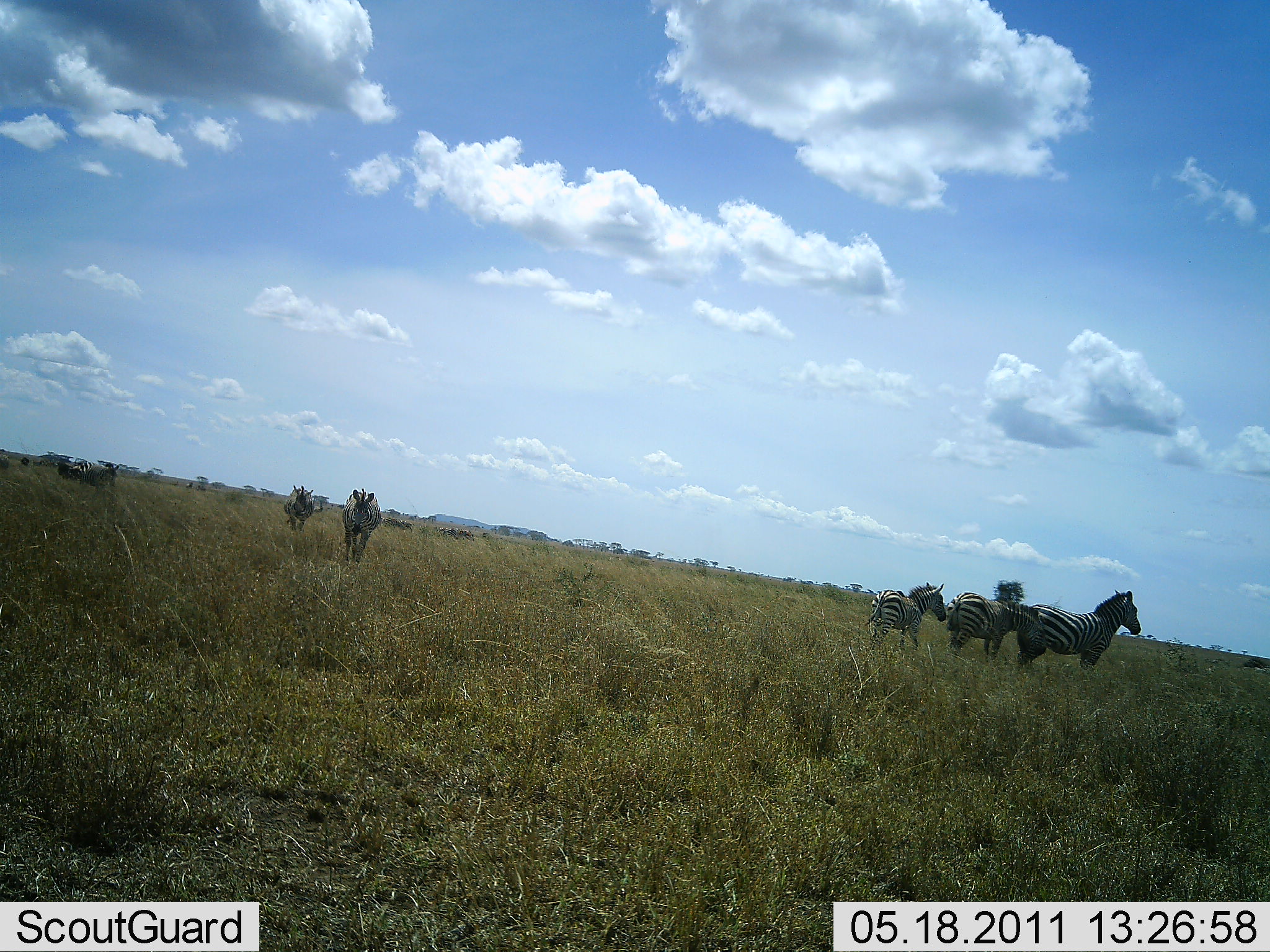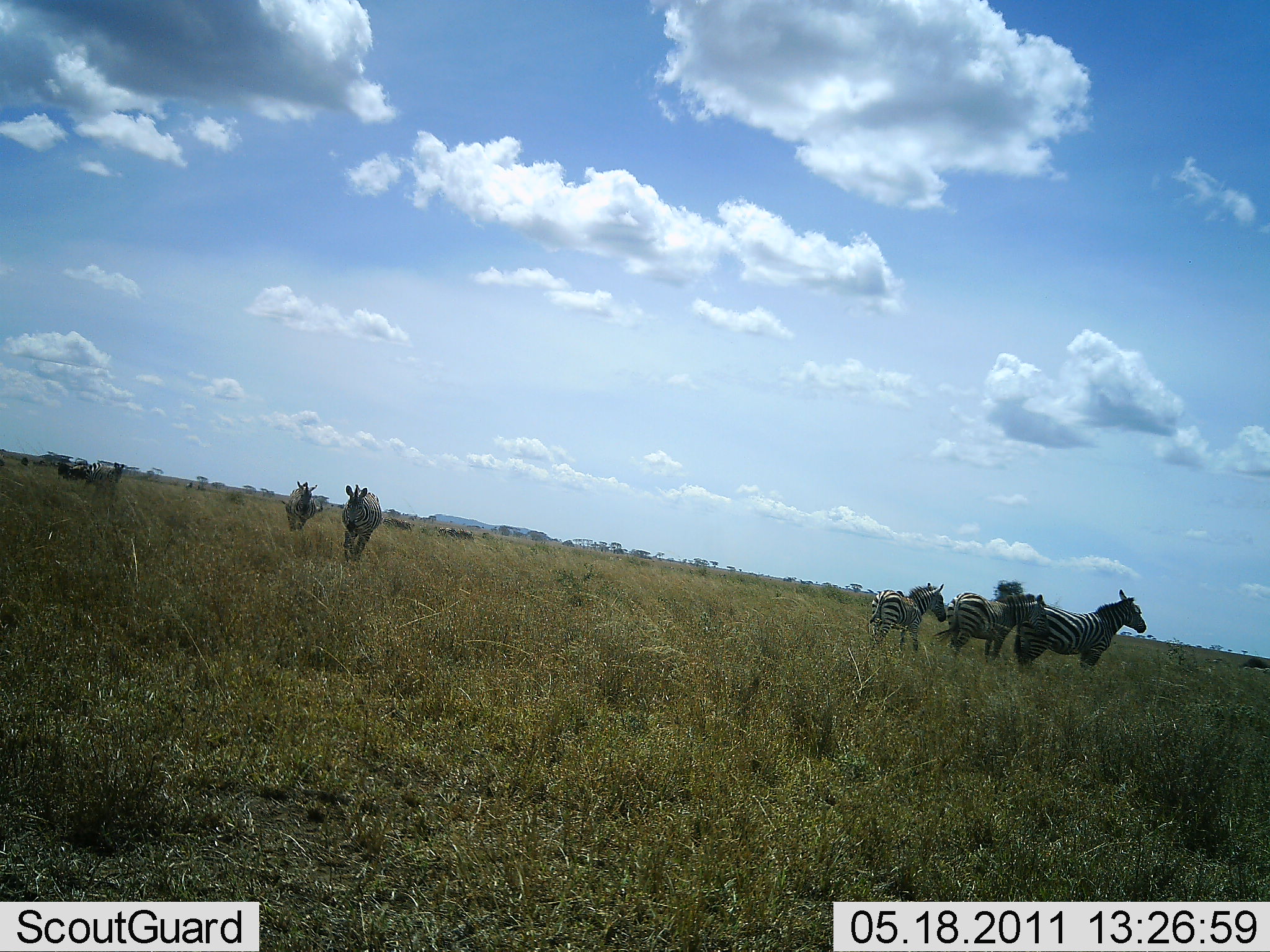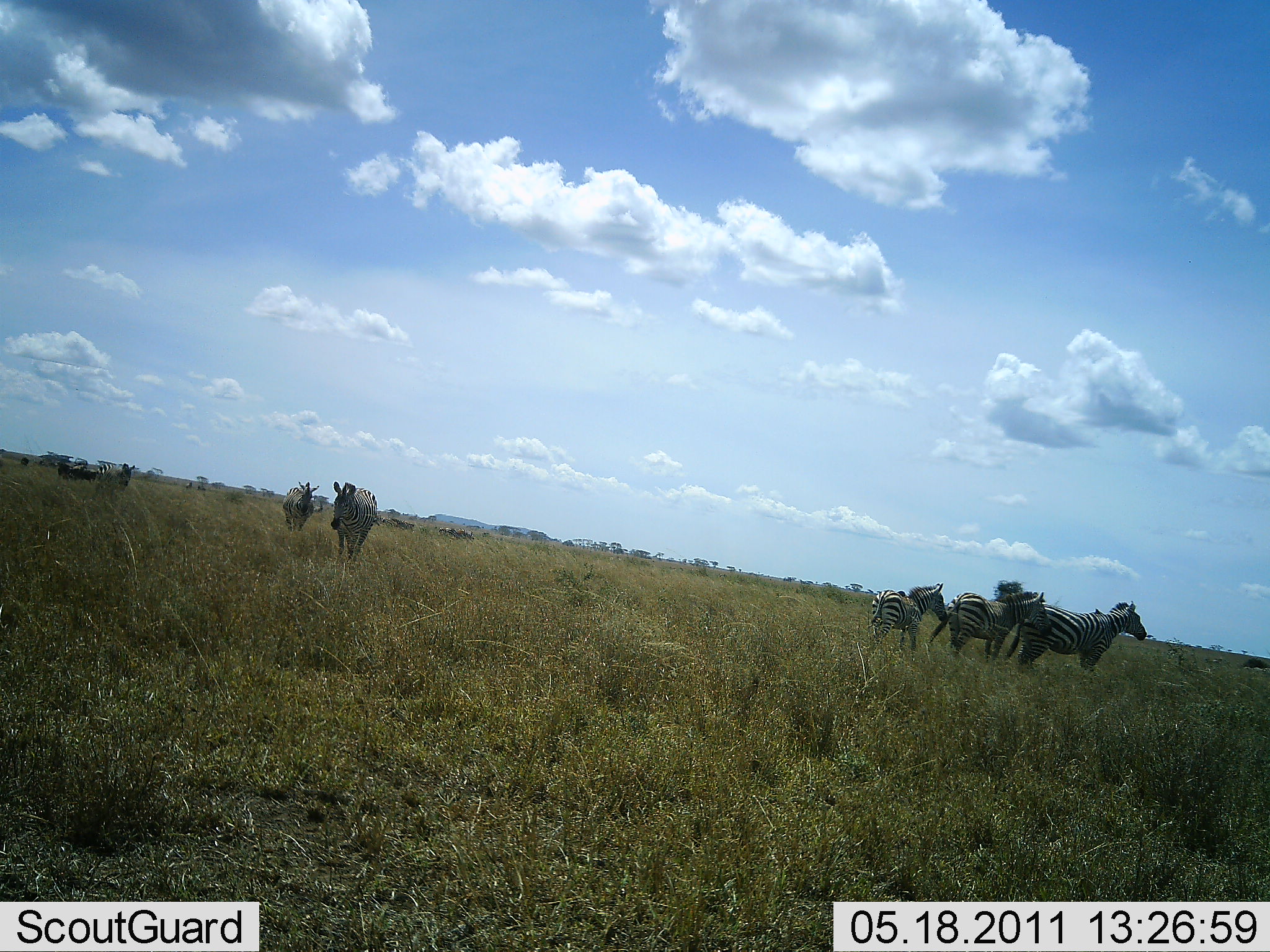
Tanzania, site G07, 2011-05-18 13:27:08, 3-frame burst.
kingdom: Animalia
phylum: Chordata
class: Mammalia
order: Perissodactyla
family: Equidae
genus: Equus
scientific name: Equus quagga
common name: plains zebra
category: zebra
Zebra (plains zebra) (Equus quagga), count 6. Behavior (volunteer vote fractions): standing 90%, resting 0%, moving 30%, interacting 0%. Young present (vote fraction): 20%. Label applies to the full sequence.